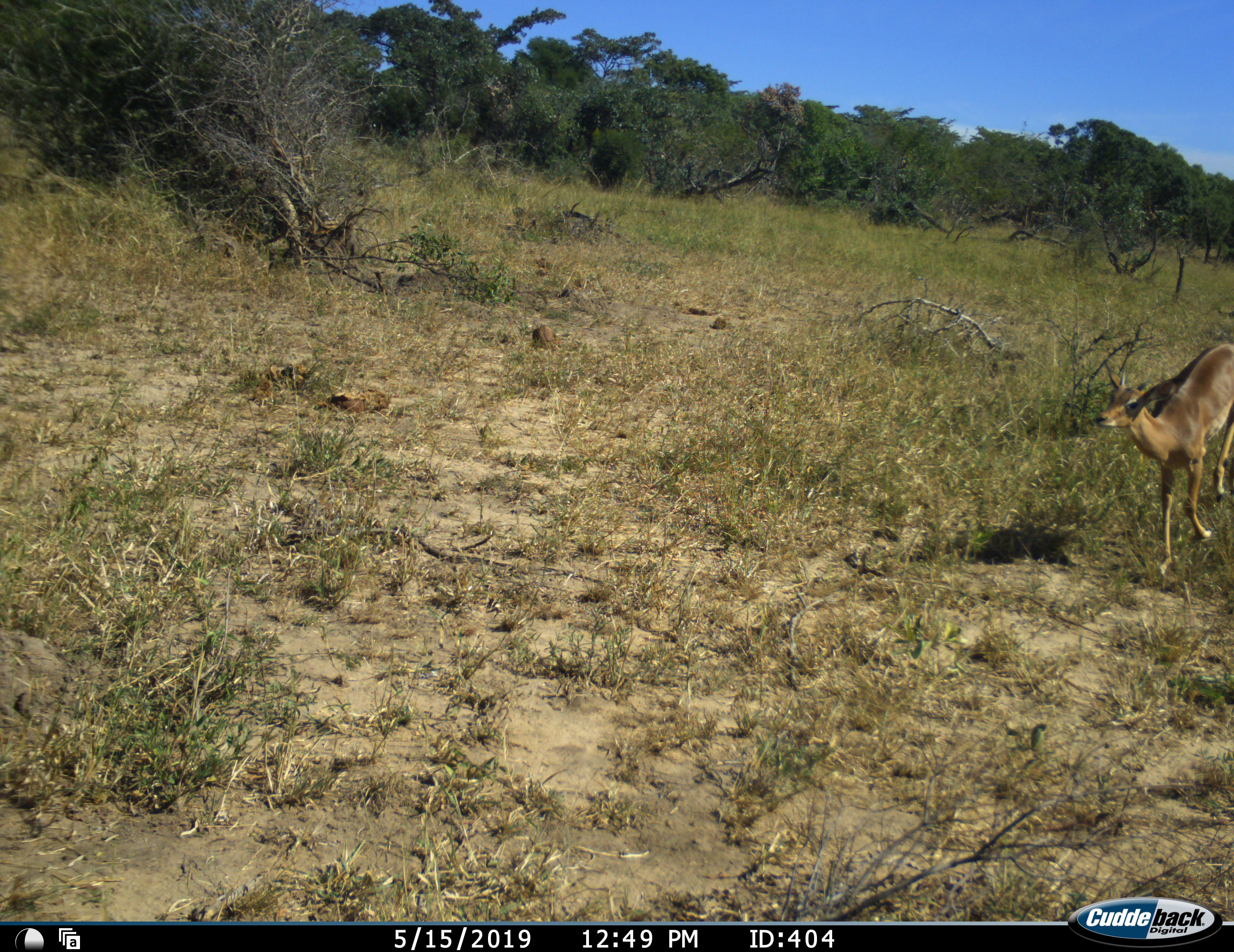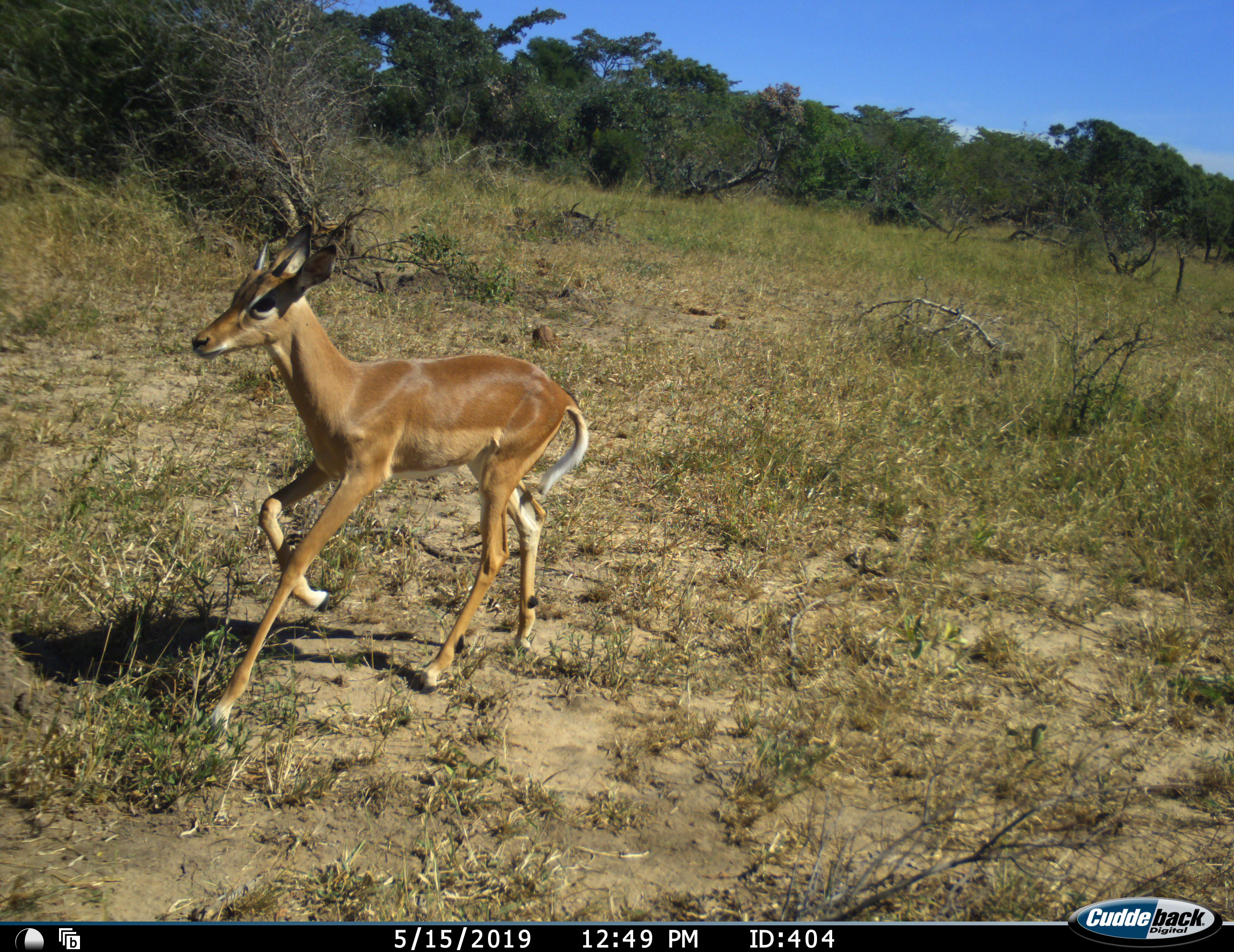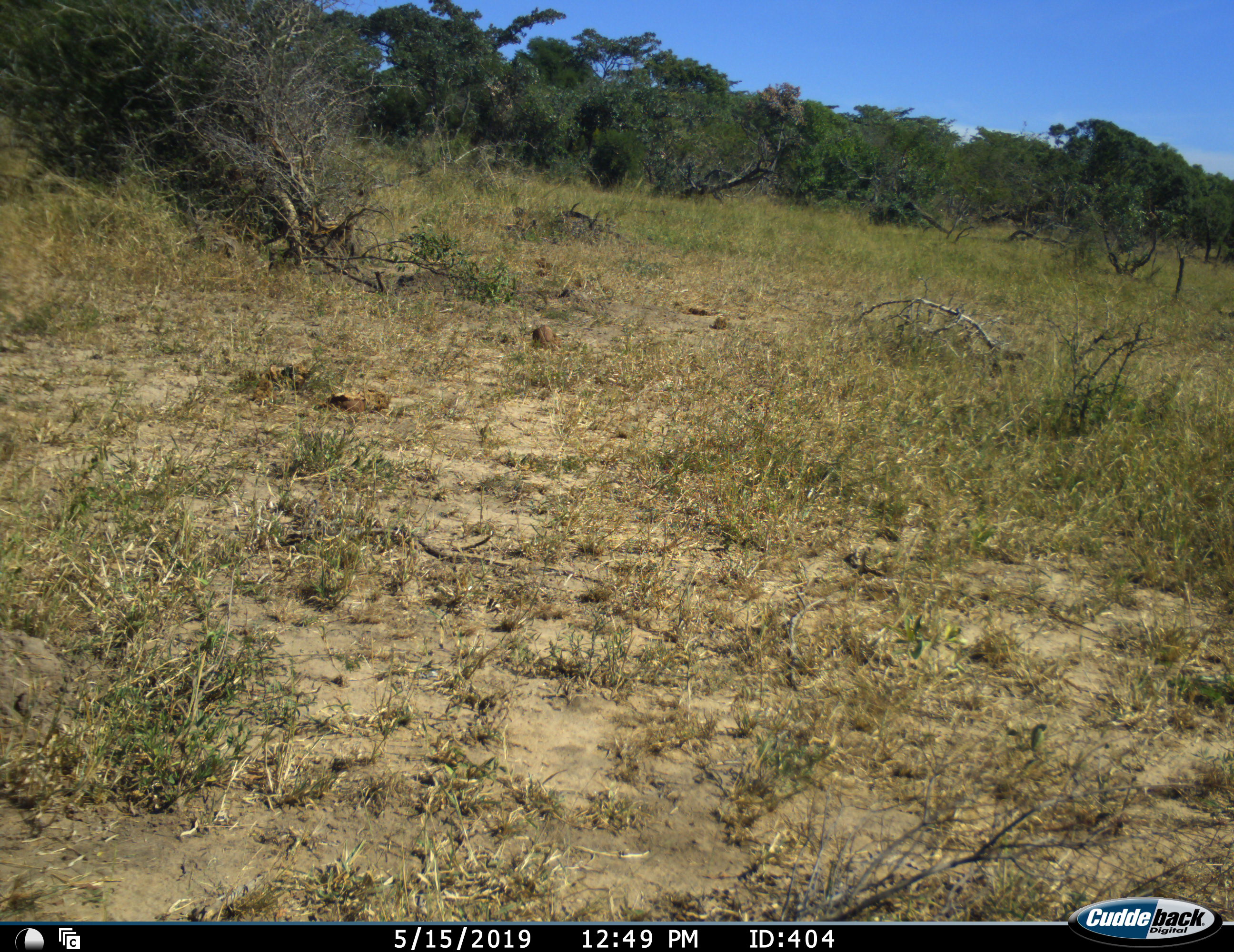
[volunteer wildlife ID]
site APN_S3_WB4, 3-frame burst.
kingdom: Animalia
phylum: Chordata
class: Mammalia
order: Artiodactyla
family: Bovidae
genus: Aepyceros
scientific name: Aepyceros melampus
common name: impala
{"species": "impala (Aepyceros melampus)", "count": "1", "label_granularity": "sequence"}